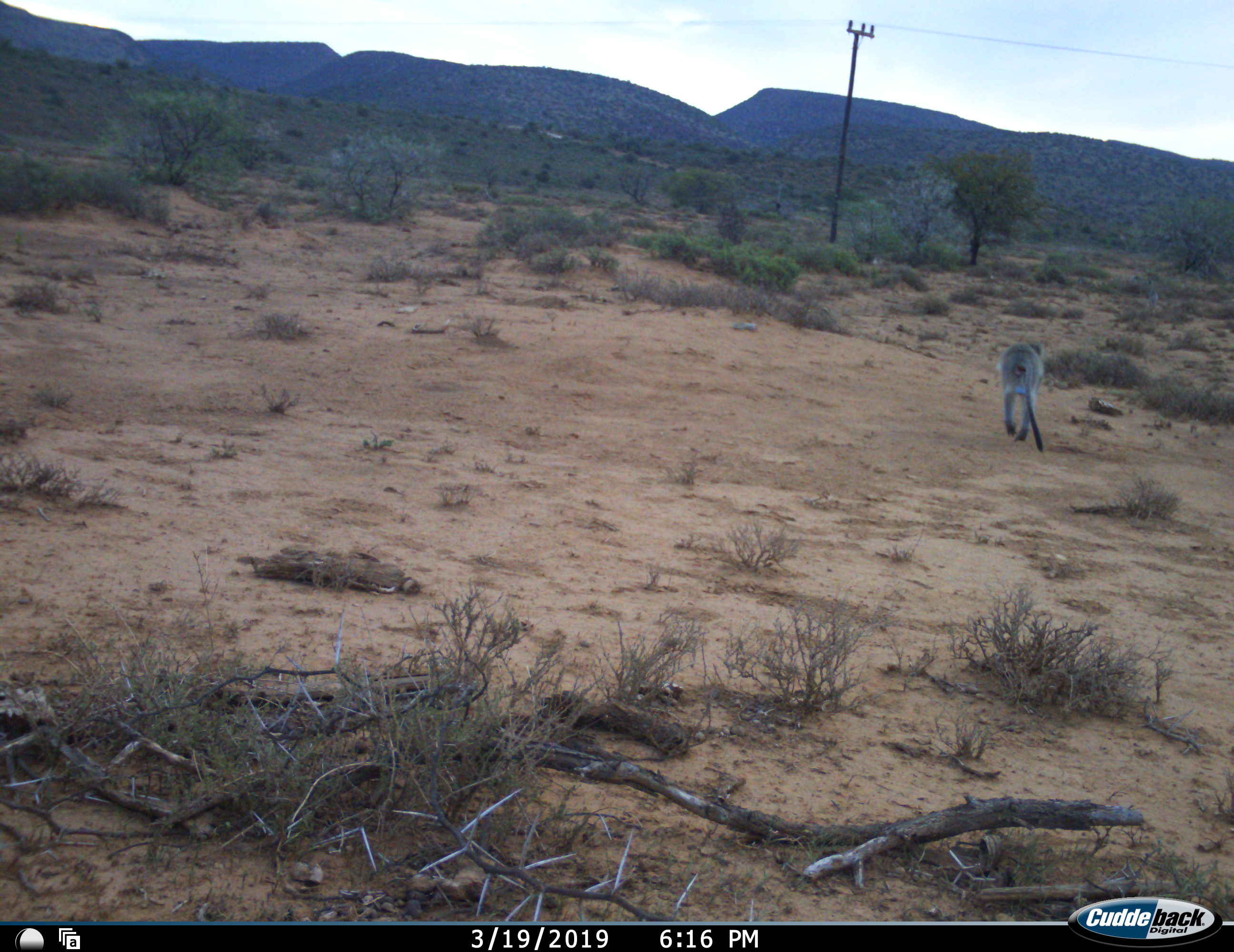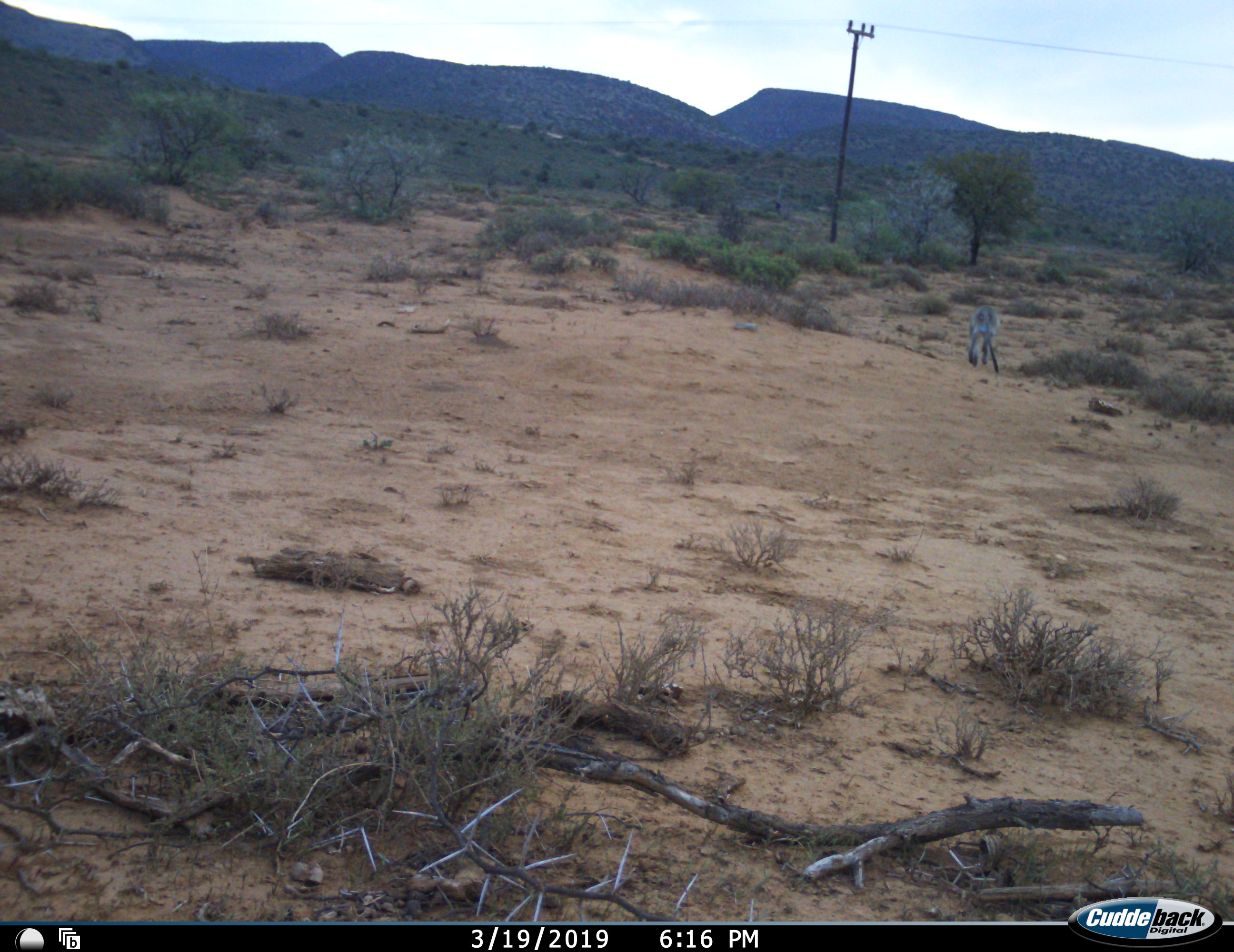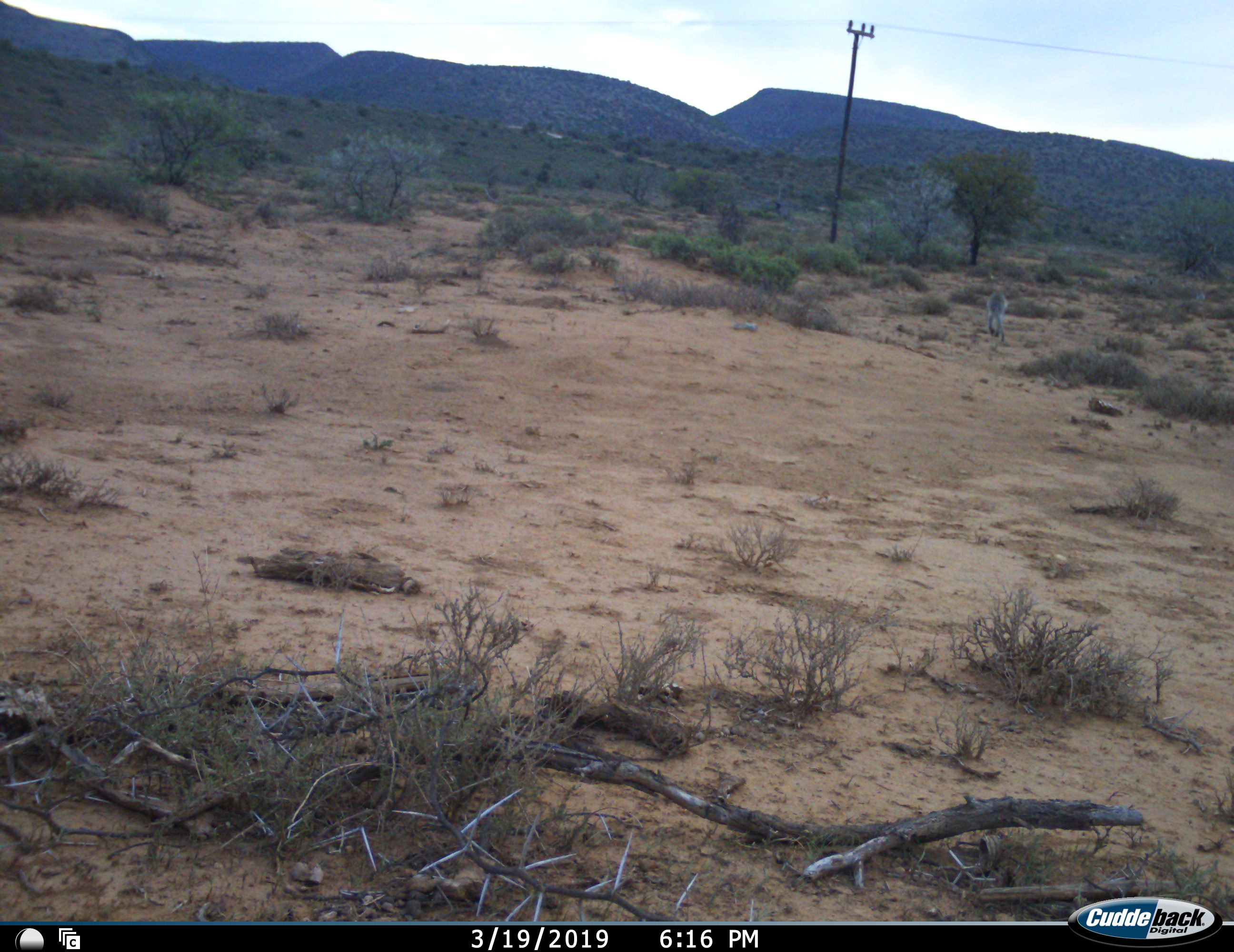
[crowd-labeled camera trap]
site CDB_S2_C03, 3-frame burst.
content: unidentified animal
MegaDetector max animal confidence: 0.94